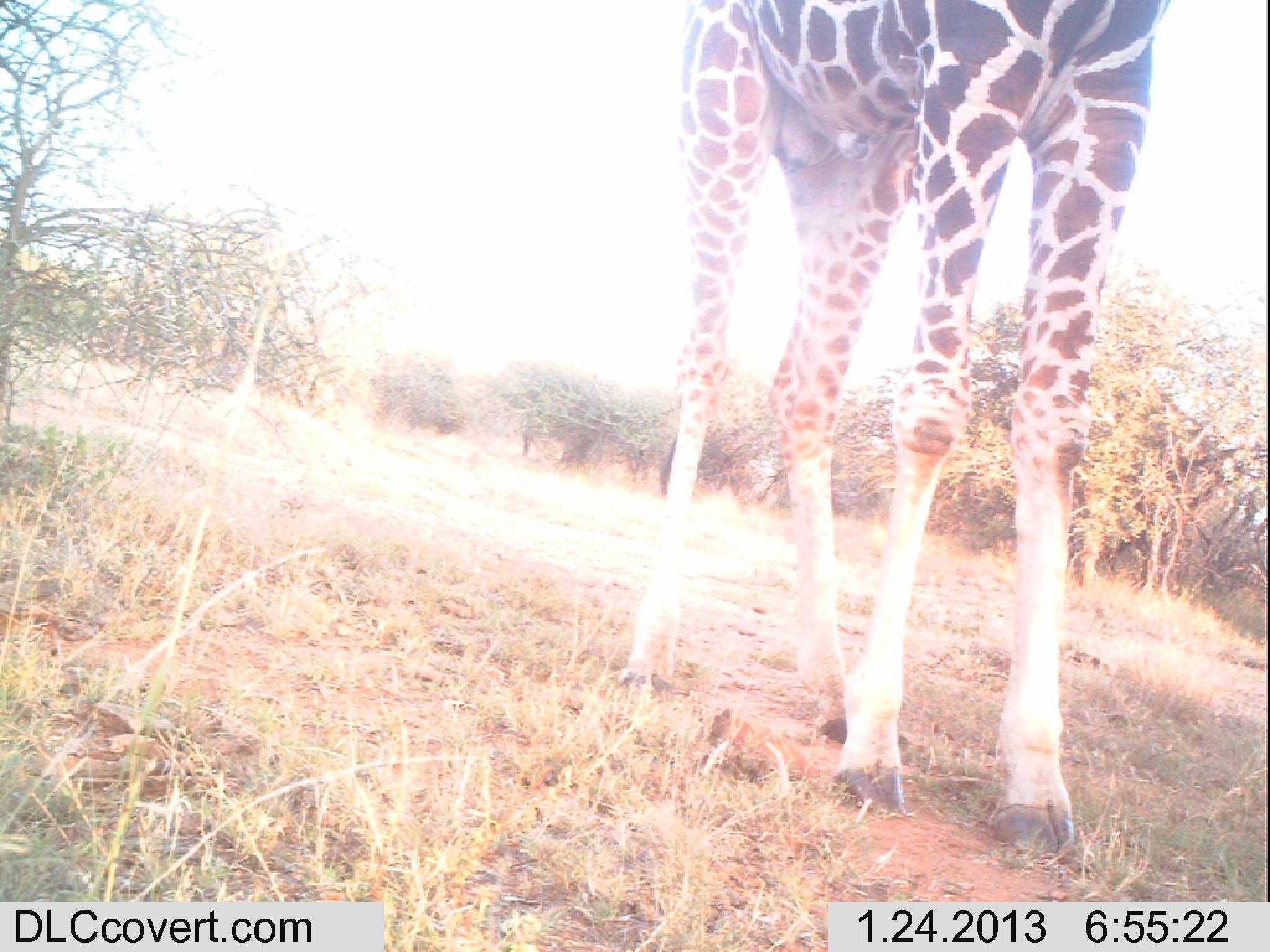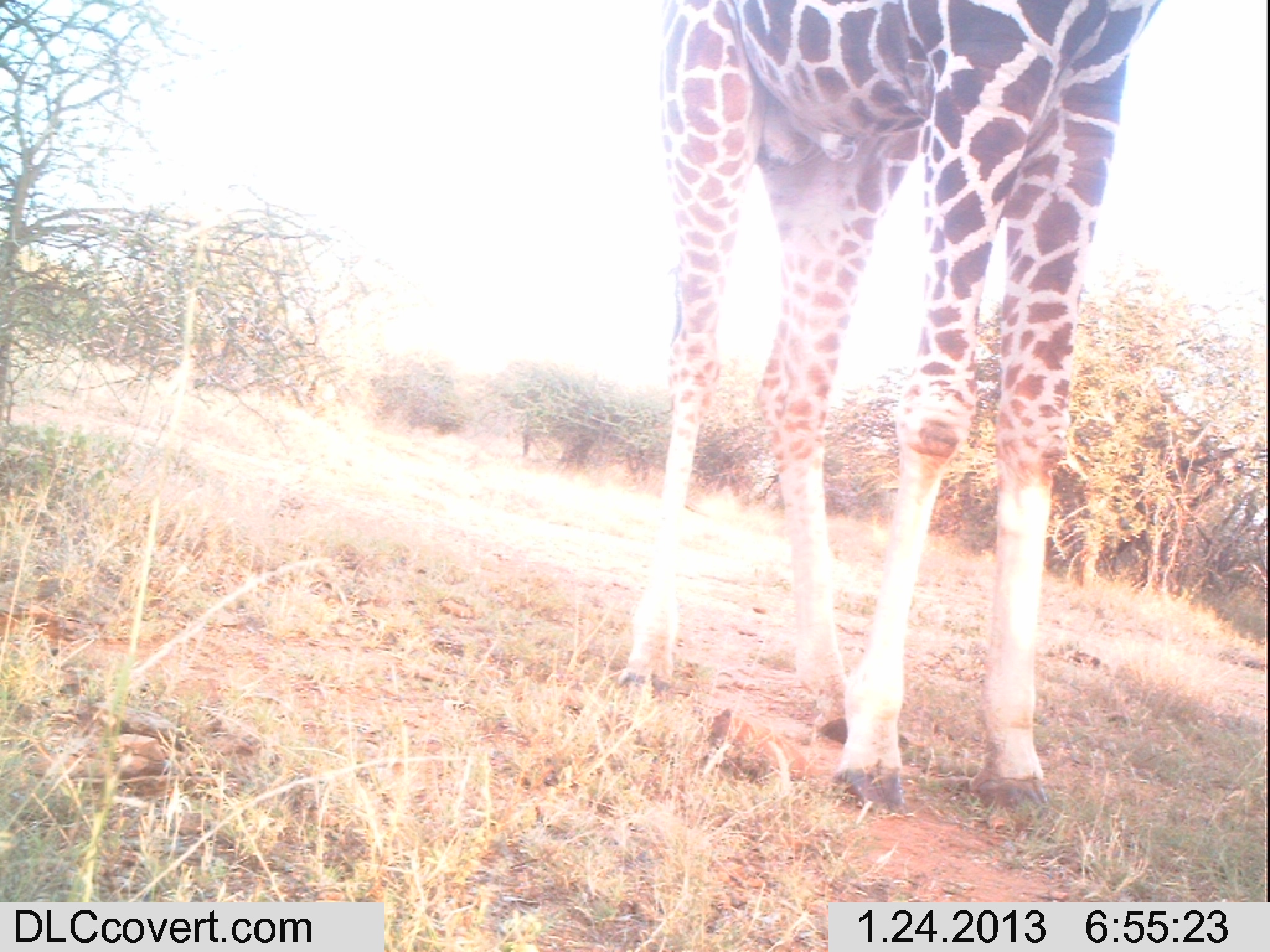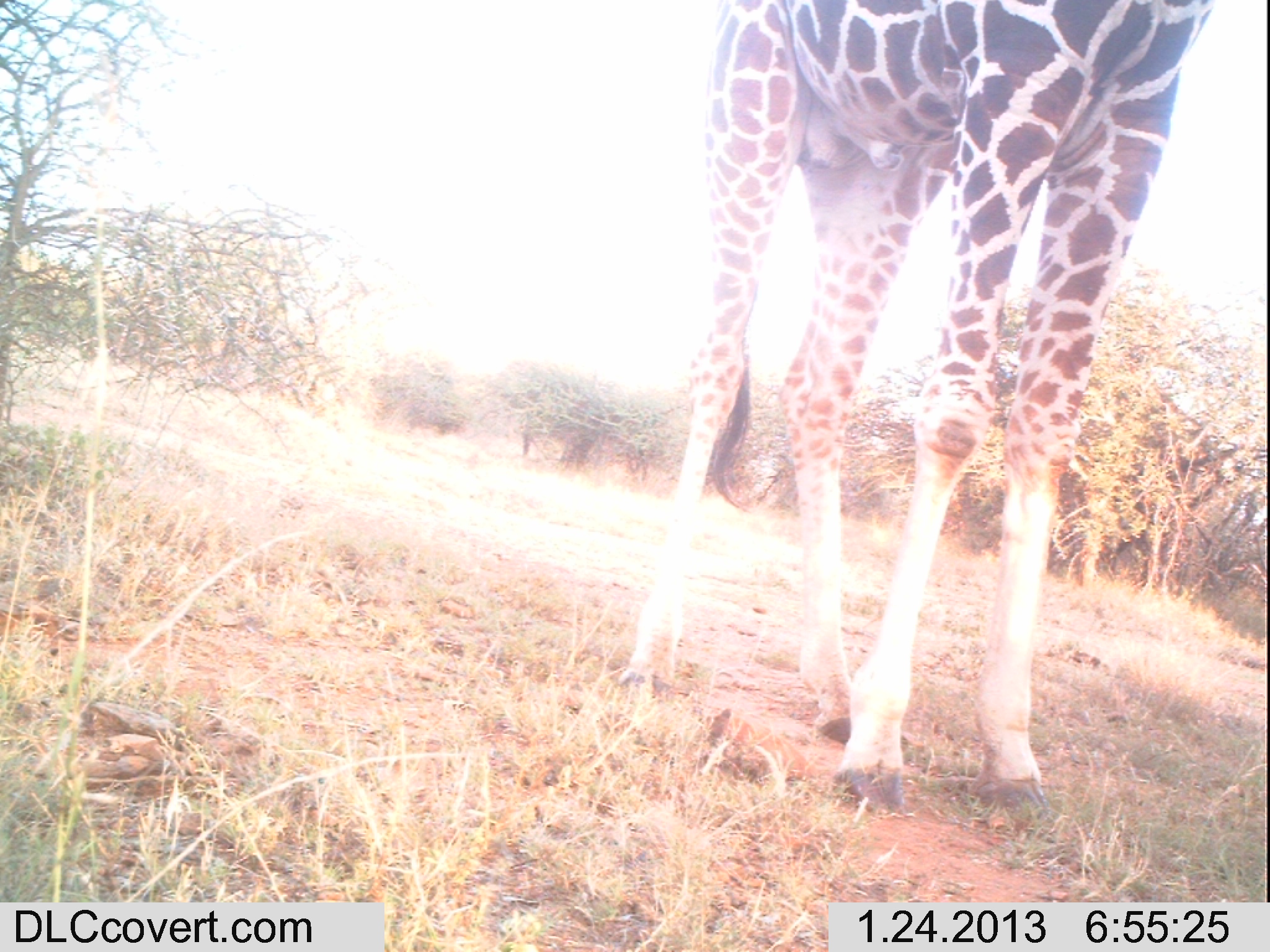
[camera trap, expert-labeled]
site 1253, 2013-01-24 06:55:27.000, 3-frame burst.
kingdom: Animalia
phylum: Chordata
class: Mammalia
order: Artiodactyla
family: Giraffidae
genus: Giraffa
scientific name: Giraffa camelopardalis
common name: giraffe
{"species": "Giraffa camelopardalis (giraffe)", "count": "1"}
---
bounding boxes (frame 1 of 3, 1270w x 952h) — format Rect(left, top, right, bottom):
giraffa camelopardalis: Rect(613, 0, 1171, 869)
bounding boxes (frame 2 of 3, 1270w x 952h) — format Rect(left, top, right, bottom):
giraffa camelopardalis: Rect(613, 0, 1160, 819)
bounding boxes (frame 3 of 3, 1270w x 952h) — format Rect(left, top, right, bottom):
giraffa camelopardalis: Rect(613, 0, 1213, 828)